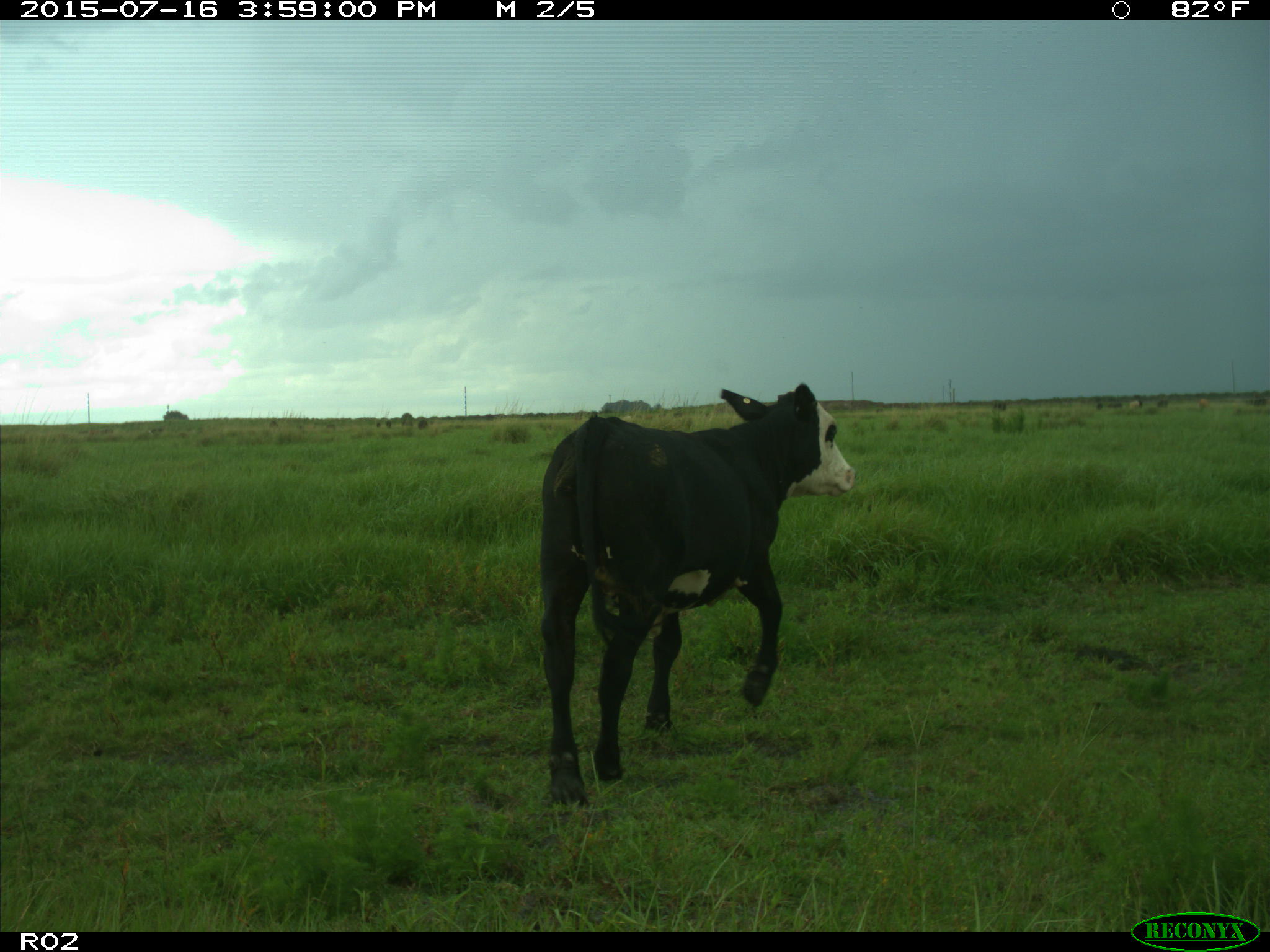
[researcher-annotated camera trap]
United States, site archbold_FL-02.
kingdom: Animalia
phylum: Chordata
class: Mammalia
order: Artiodactyla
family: Bovidae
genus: Bos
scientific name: Bos taurus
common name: domestic cow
Bos taurus (domestic cow).